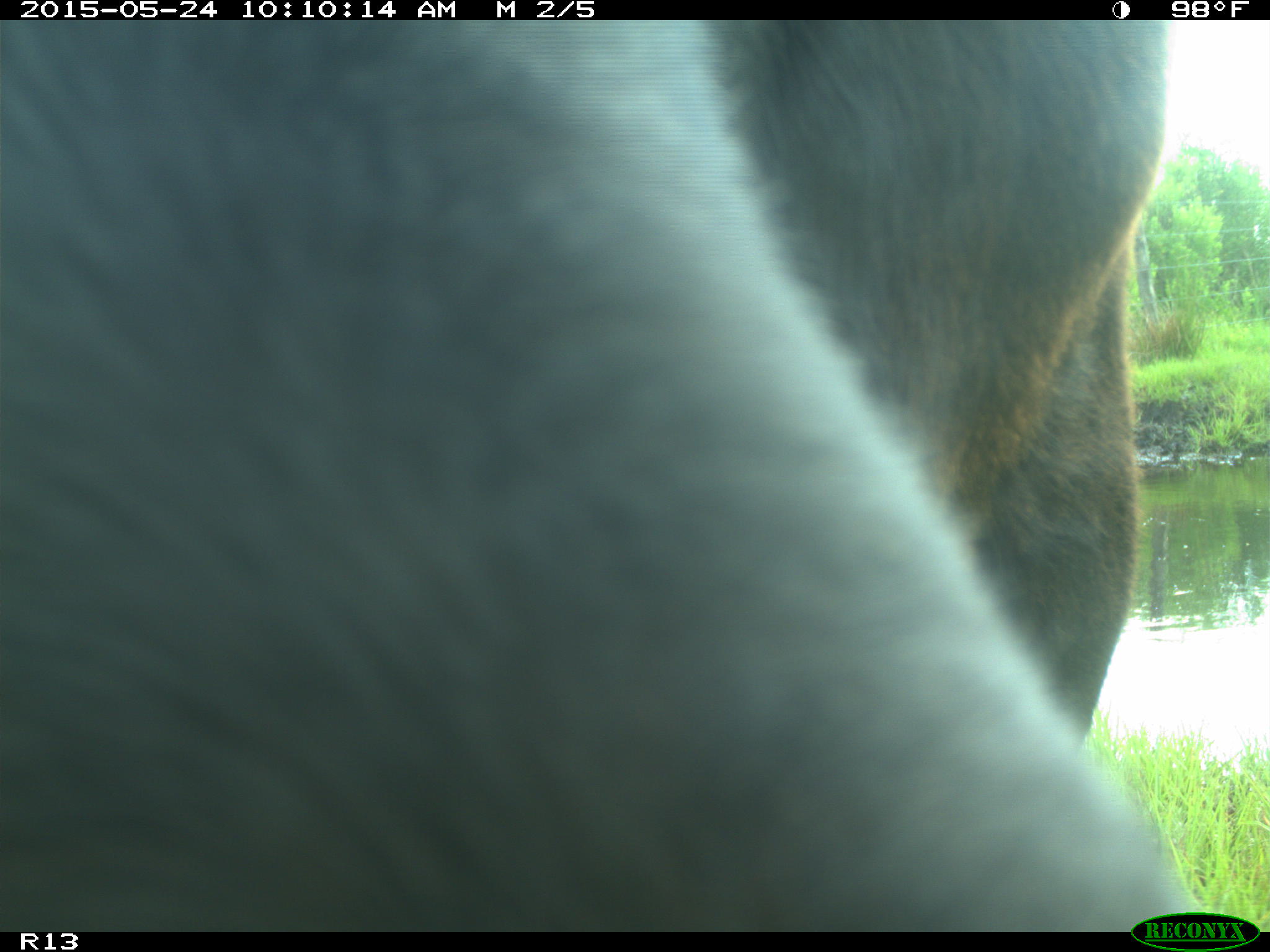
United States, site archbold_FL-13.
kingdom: Animalia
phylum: Chordata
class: Mammalia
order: Artiodactyla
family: Bovidae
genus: Bos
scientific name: Bos taurus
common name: domestic cow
Bos taurus (domestic cow).